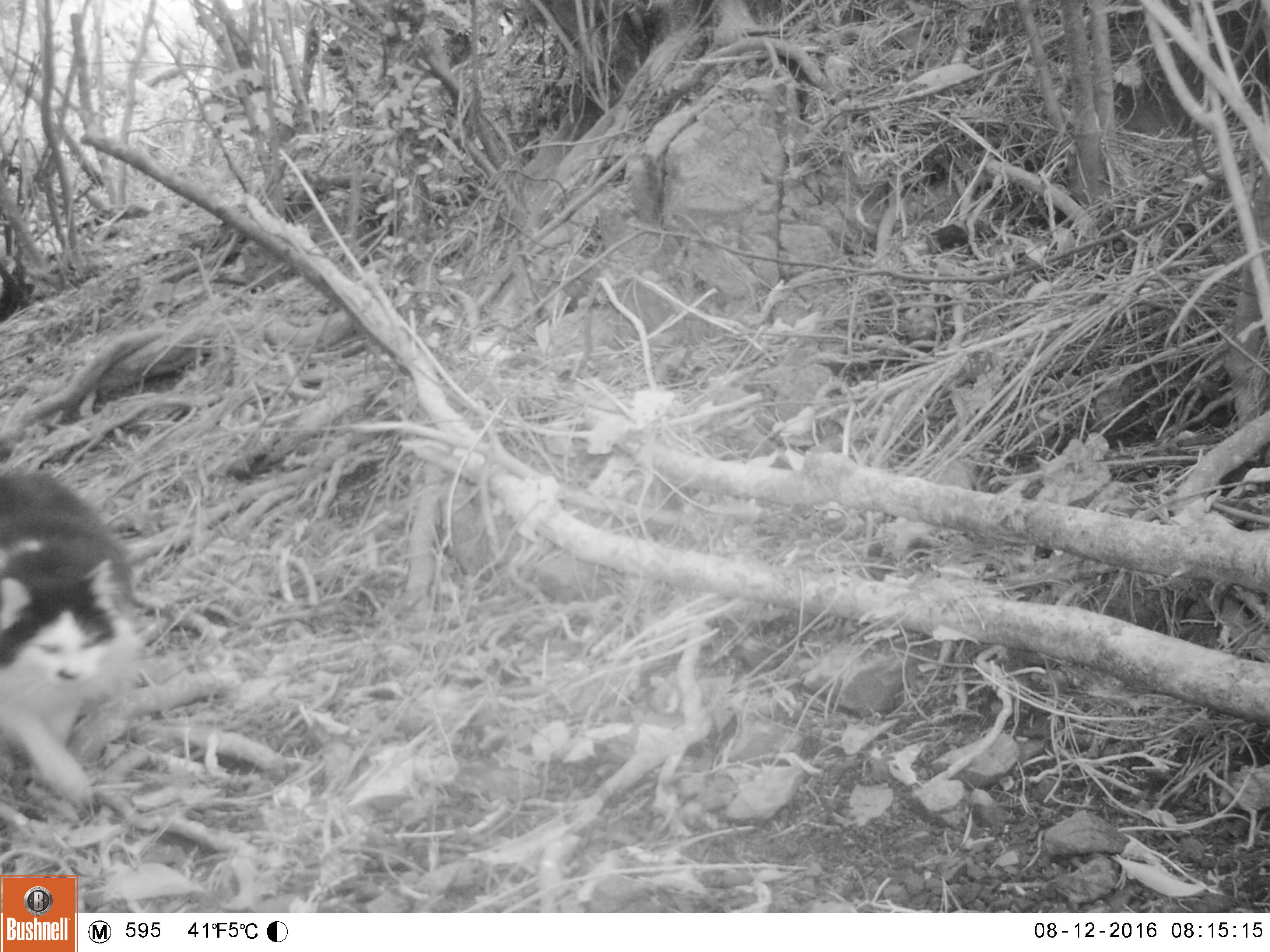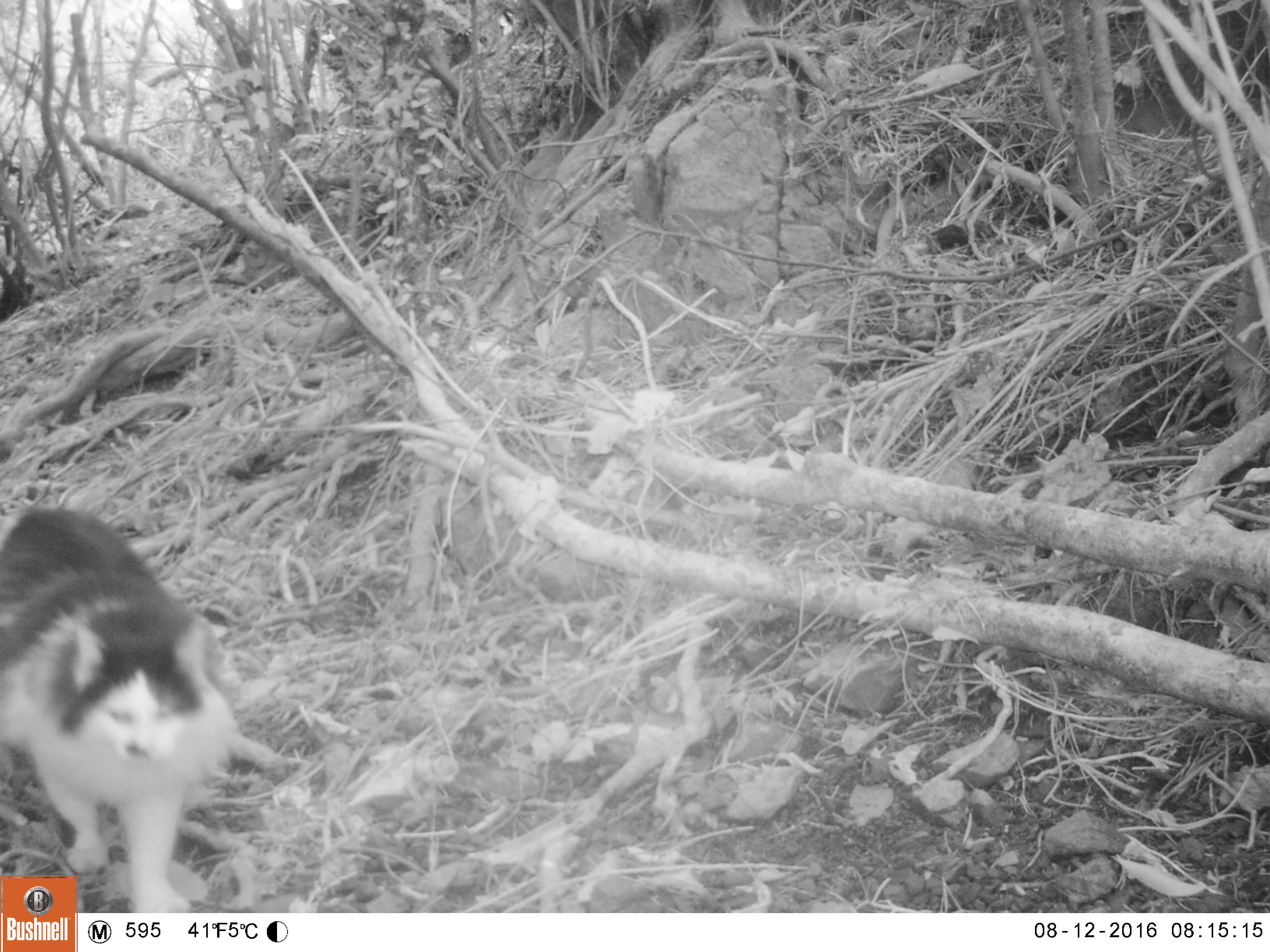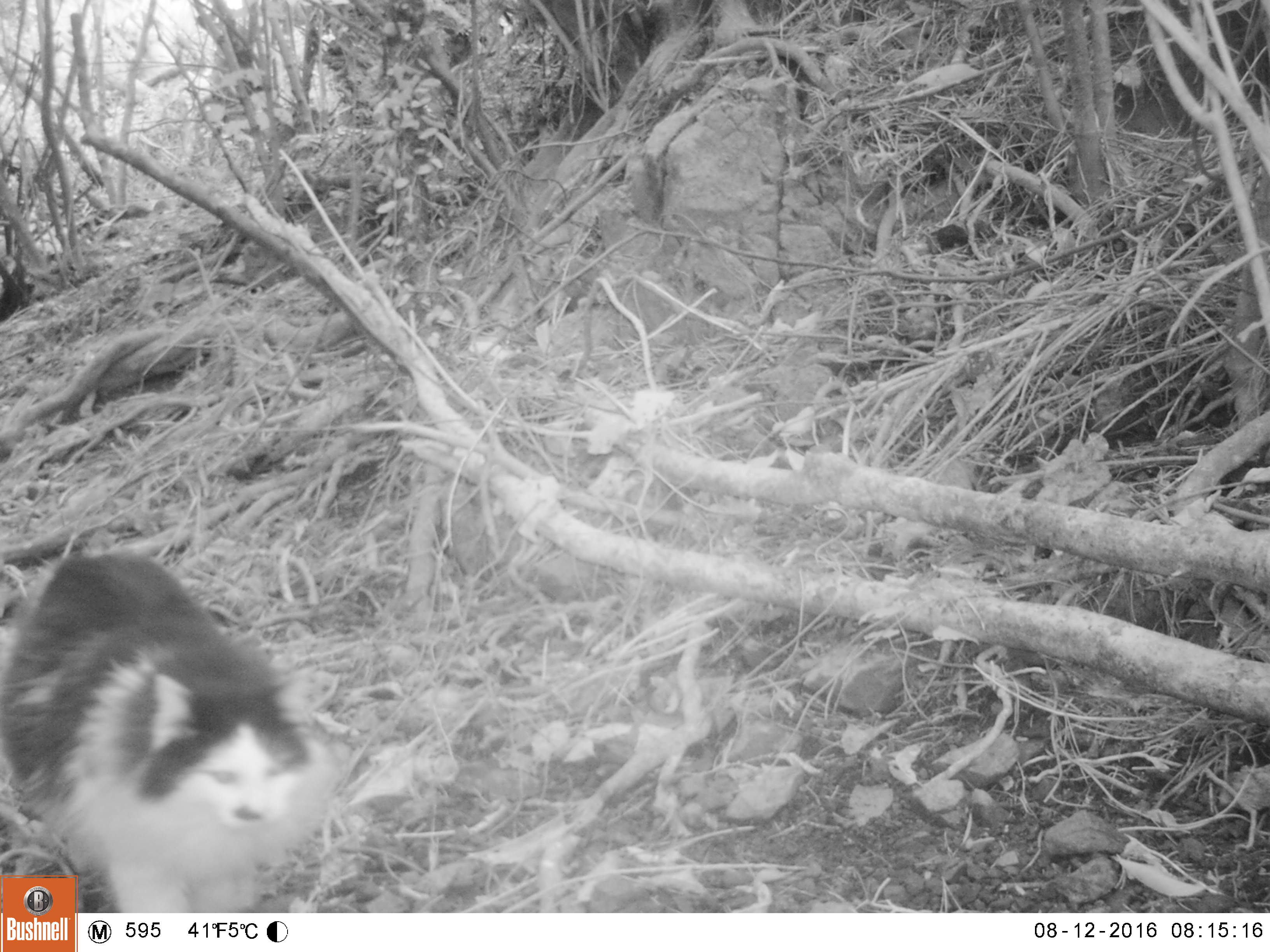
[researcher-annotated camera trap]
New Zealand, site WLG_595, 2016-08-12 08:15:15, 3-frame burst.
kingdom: Animalia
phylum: Chordata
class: Mammalia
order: Carnivora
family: Felidae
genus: Felis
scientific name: Felis catus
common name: domestic cat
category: cat